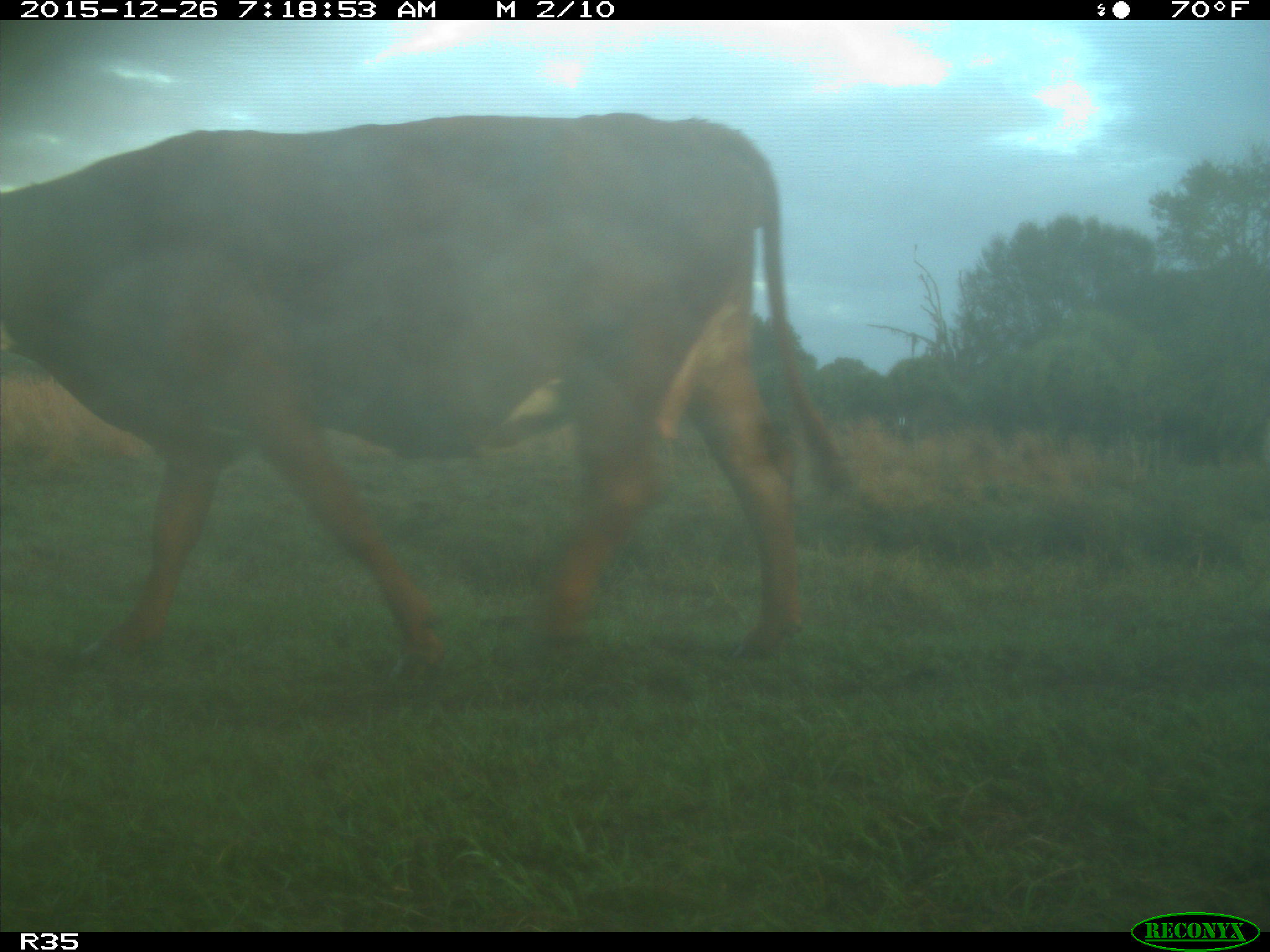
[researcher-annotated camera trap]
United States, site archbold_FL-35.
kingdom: Animalia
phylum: Chordata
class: Mammalia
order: Artiodactyla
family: Bovidae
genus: Bos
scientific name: Bos taurus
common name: domestic cow